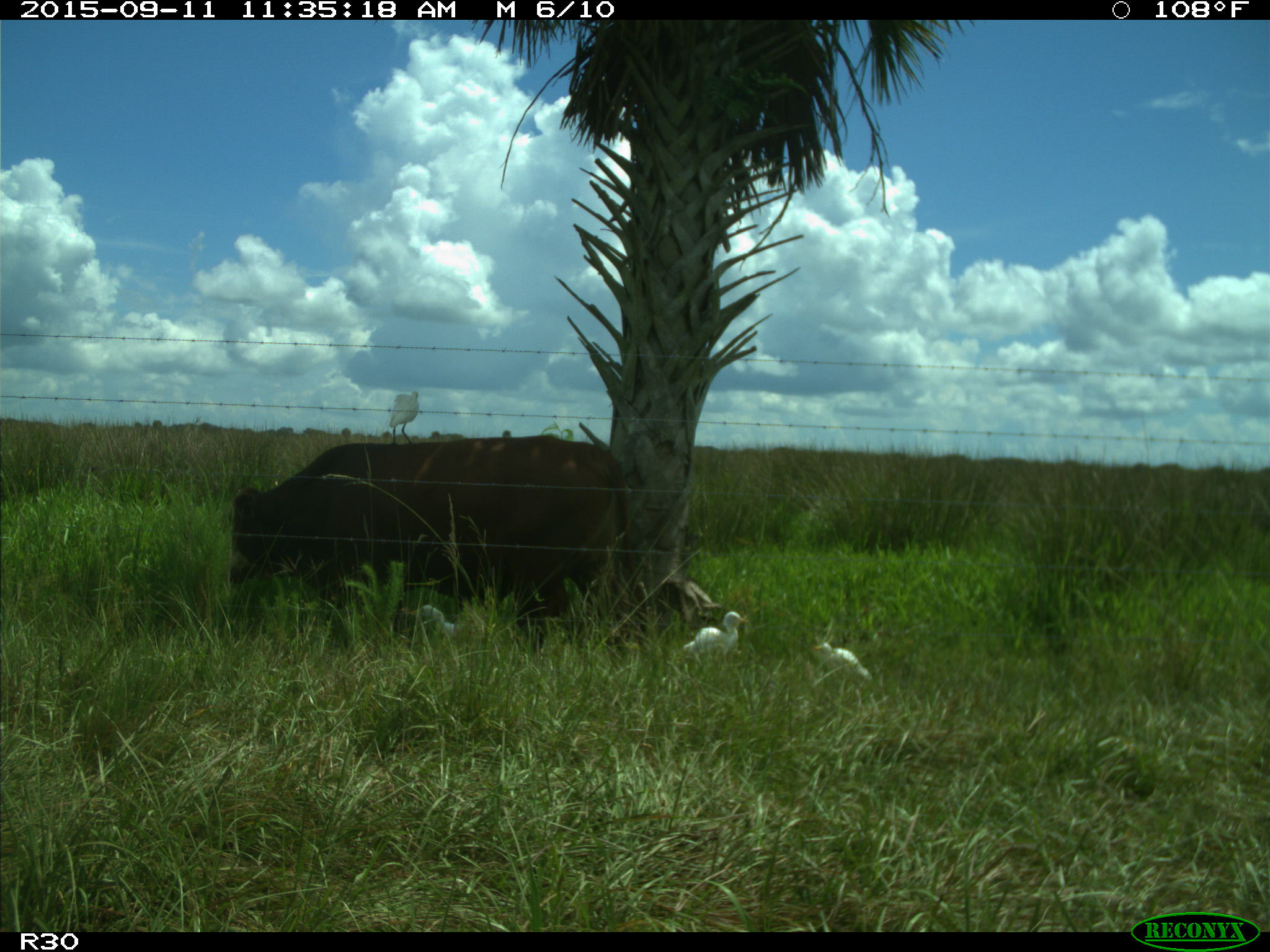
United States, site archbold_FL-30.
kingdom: Animalia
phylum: Chordata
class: Mammalia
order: Artiodactyla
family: Bovidae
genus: Bos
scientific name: Bos taurus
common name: domestic cow